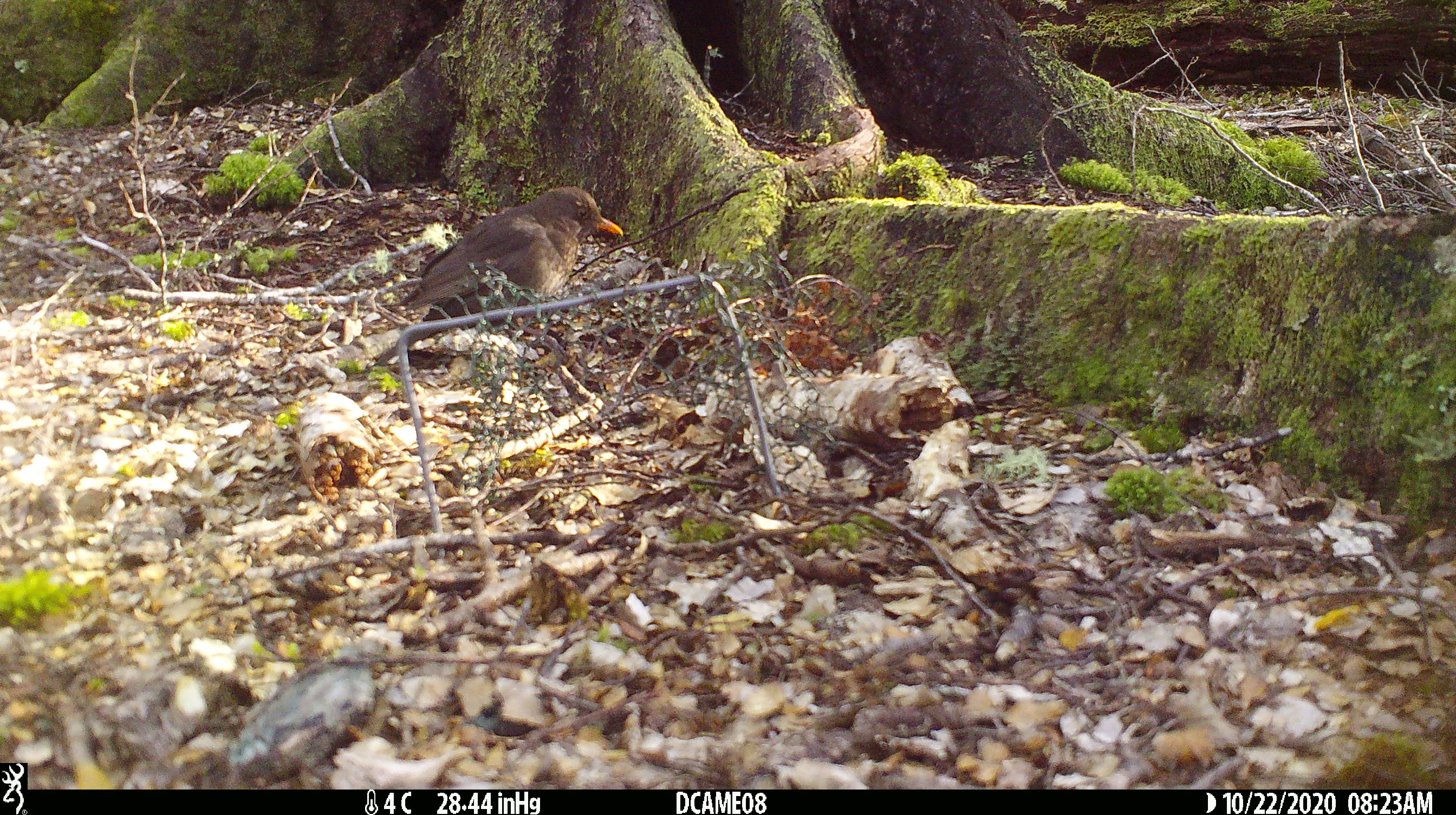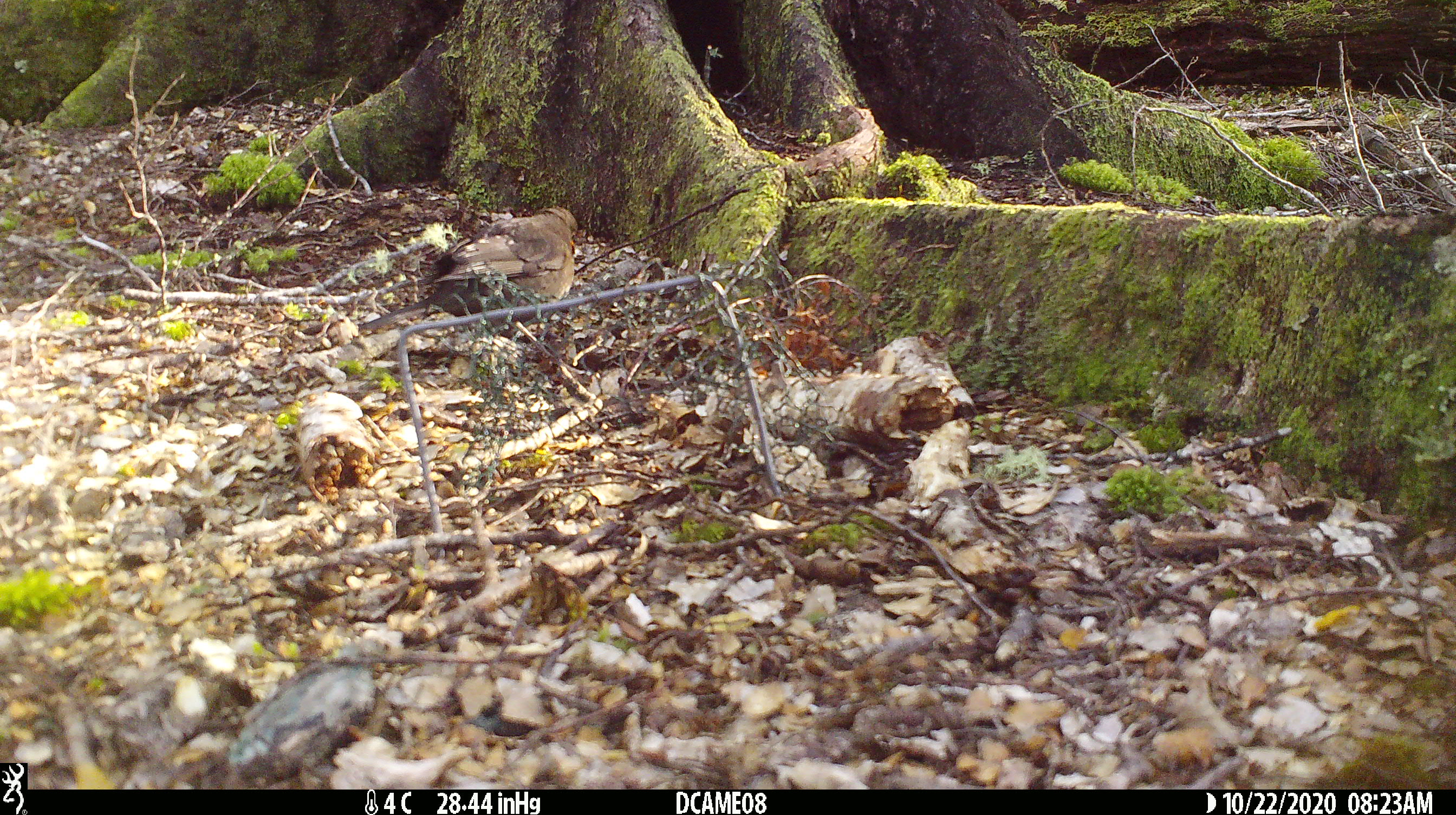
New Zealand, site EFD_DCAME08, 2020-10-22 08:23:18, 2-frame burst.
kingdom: Animalia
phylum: Chordata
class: Aves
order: Passeriformes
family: Turdidae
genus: Turdus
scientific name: Turdus merula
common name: eurasian blackbird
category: blackbird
Blackbird (eurasian blackbird) (Turdus merula).